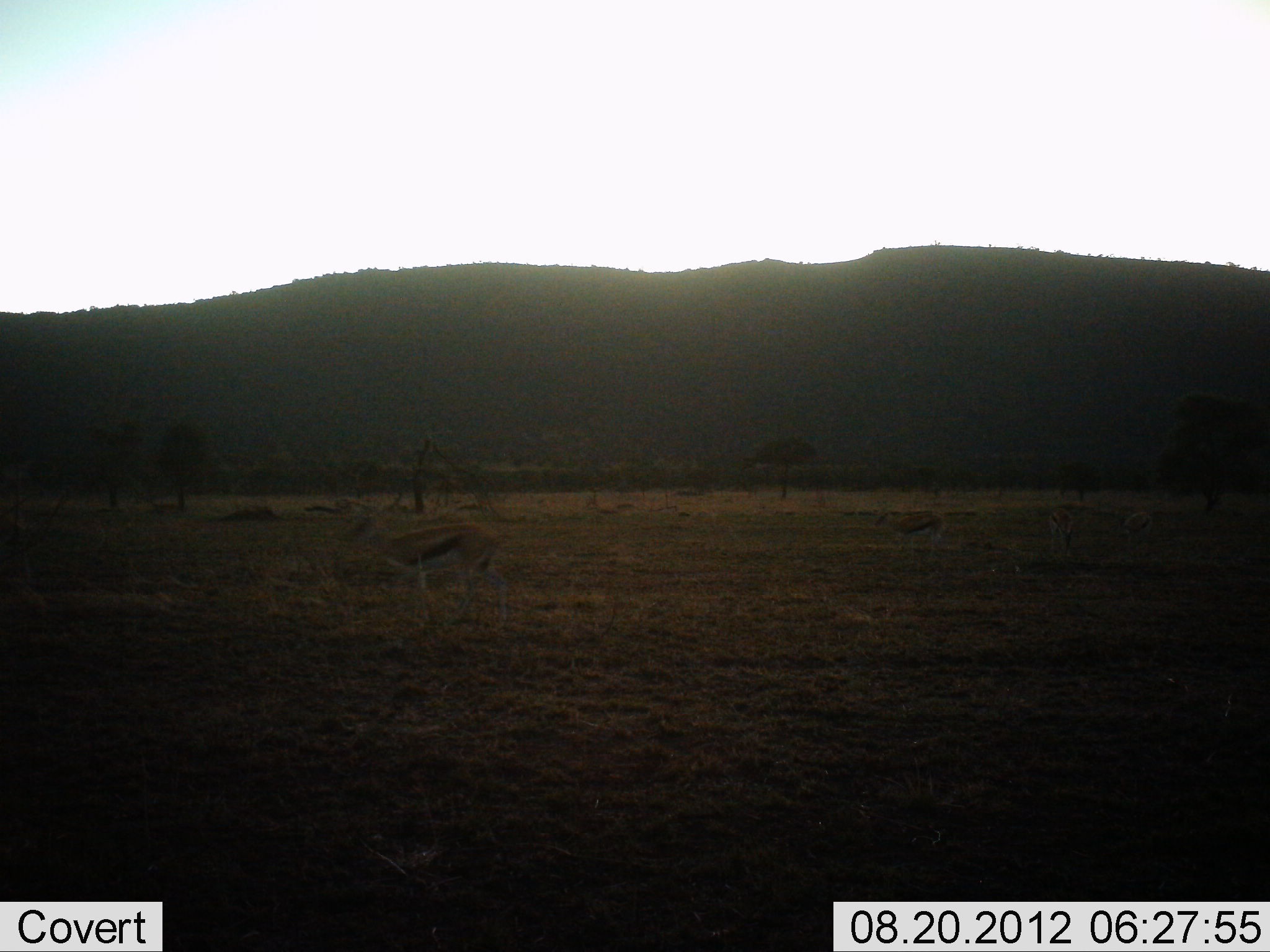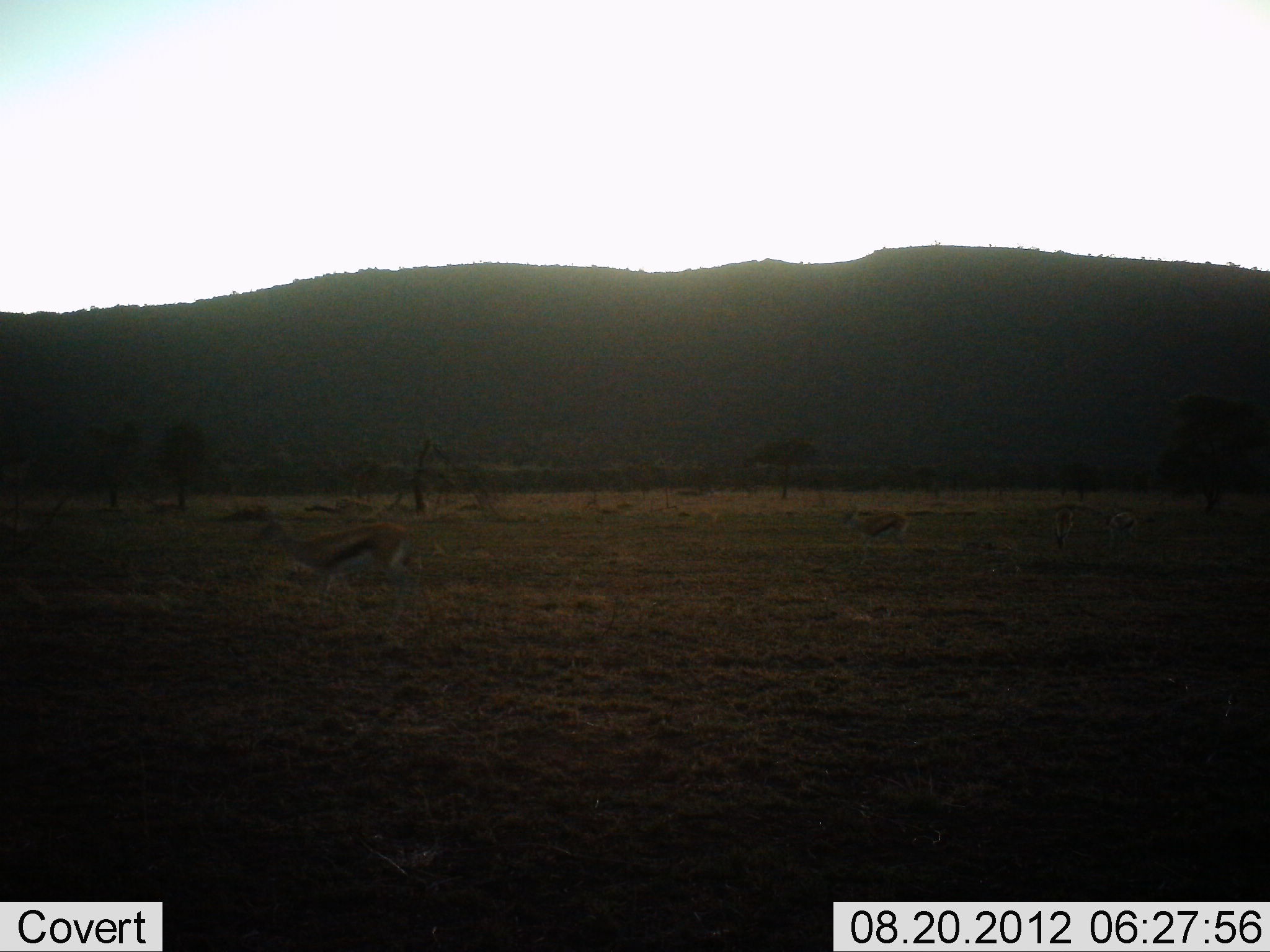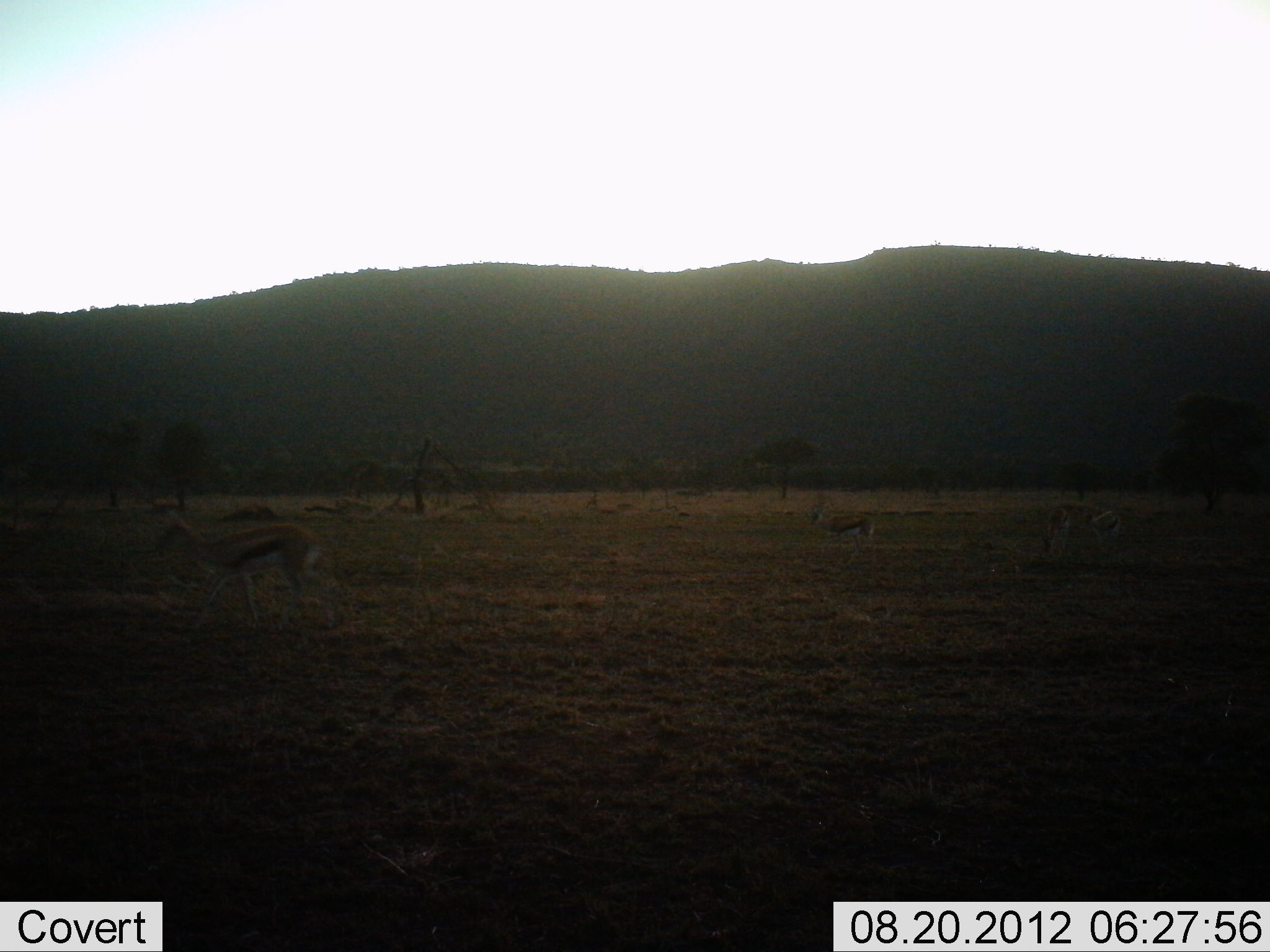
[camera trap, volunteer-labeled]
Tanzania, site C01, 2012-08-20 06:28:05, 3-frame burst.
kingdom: Animalia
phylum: Chordata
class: Mammalia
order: Artiodactyla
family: Bovidae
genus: Eudorcas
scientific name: Eudorcas thomsonii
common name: thomson's gazelle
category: gazellethomsons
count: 4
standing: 0%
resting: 0%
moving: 100%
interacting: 0%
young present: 10%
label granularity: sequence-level